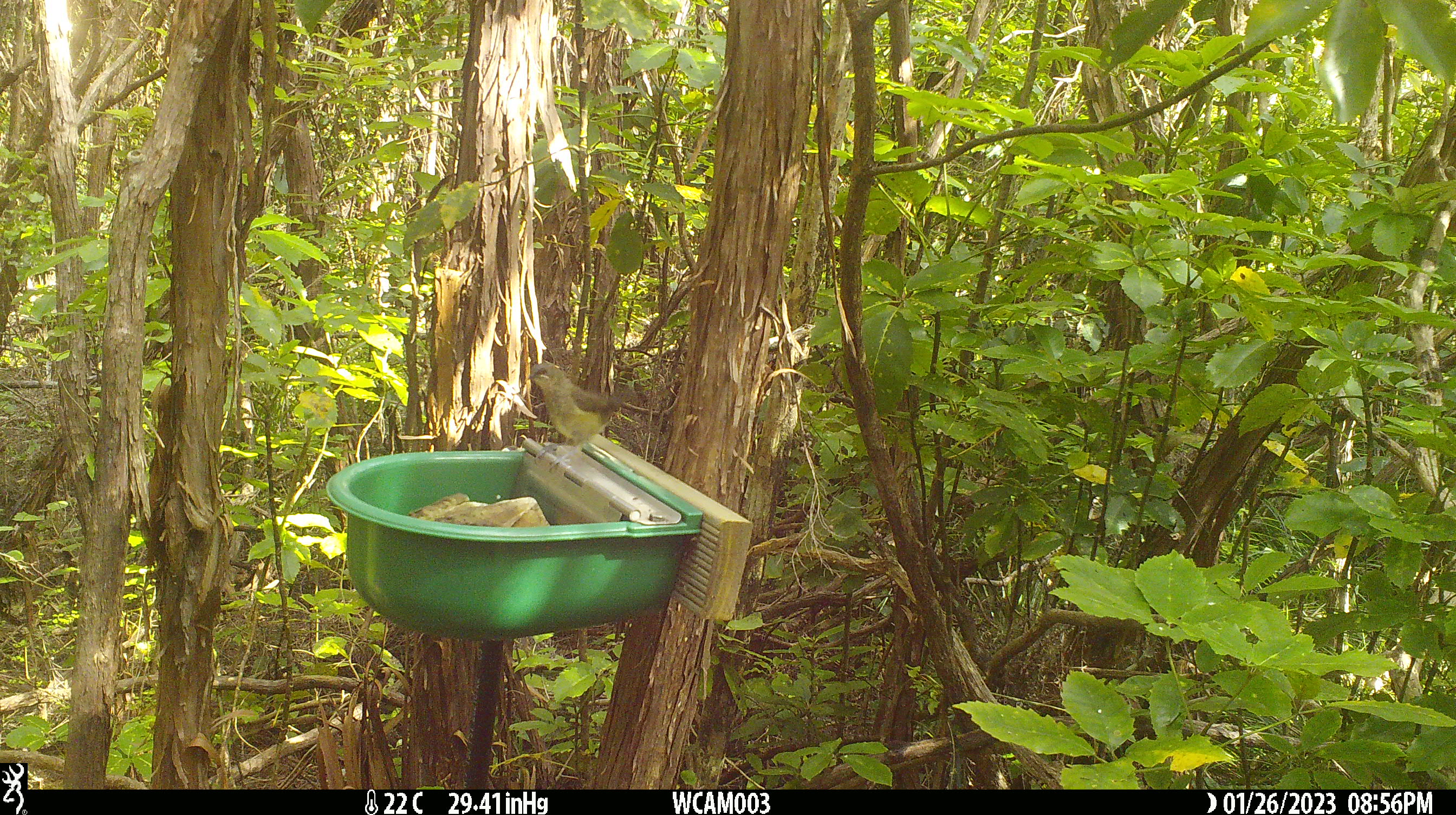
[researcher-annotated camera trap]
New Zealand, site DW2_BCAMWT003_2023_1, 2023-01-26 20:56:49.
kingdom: Animalia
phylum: Chordata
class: Aves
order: Passeriformes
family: Meliphagidae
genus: Anthornis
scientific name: Anthornis melanura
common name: new zealand bellbird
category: bellbird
Bellbird (new zealand bellbird) (Anthornis melanura).